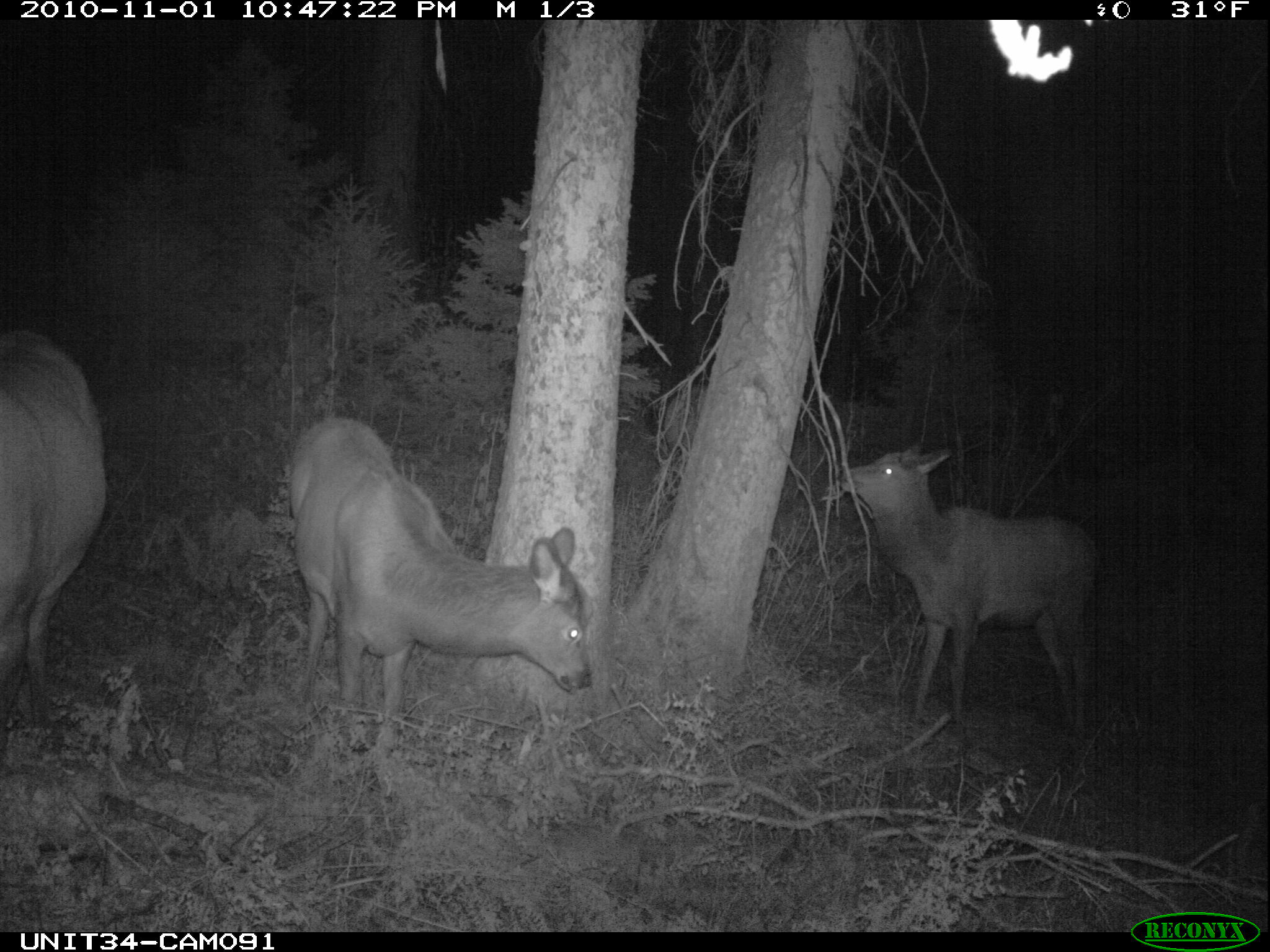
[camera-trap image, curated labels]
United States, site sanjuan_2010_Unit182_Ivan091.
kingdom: Animalia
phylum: Chordata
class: Mammalia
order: Artiodactyla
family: Cervidae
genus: Cervus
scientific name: Cervus elaphus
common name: red deer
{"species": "Cervus elaphus (red deer)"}